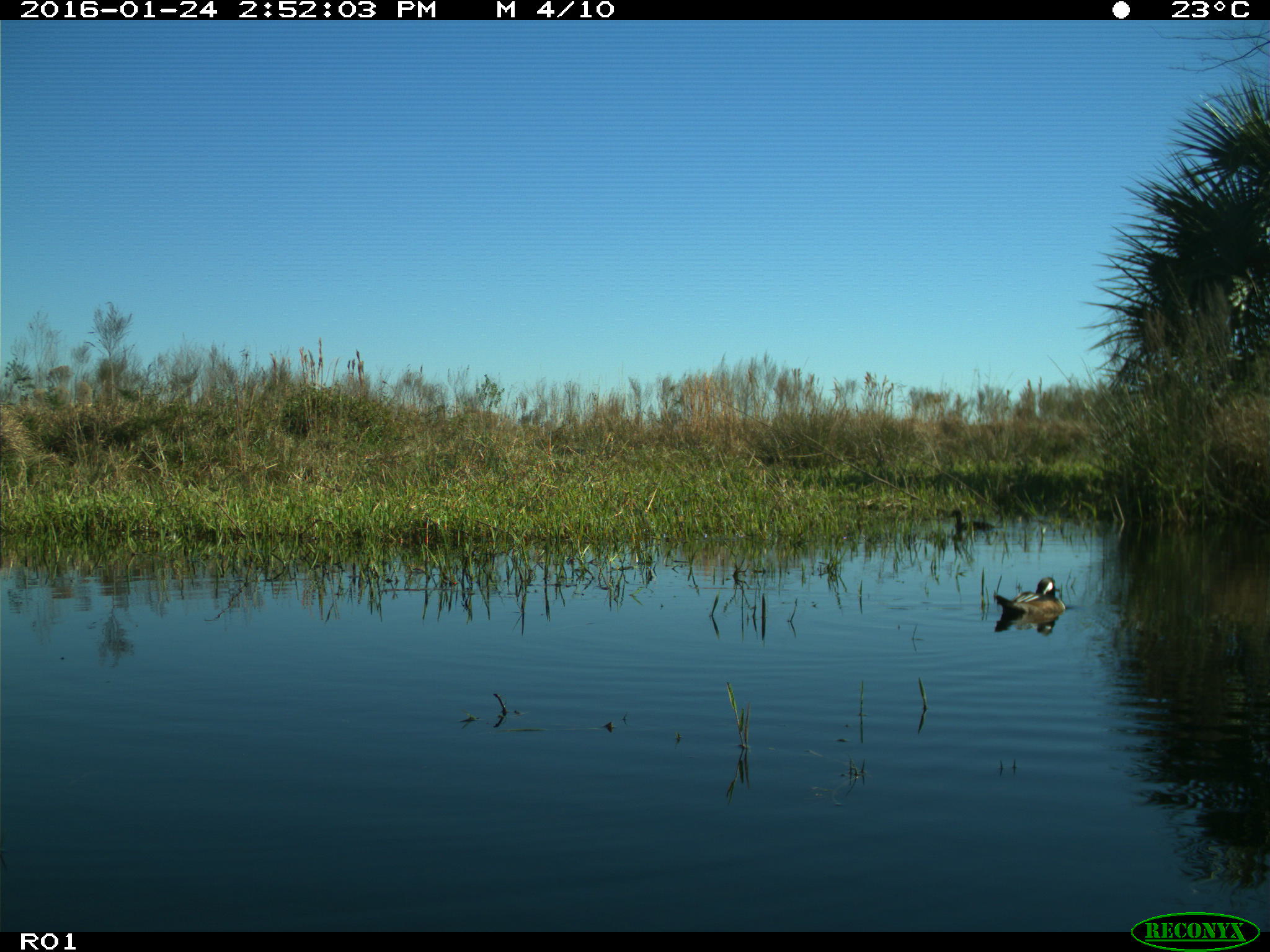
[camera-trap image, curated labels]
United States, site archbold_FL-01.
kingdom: Animalia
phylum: Chordata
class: Aves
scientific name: Aves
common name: birds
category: unidentified bird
Unidentified bird (birds) (Aves).